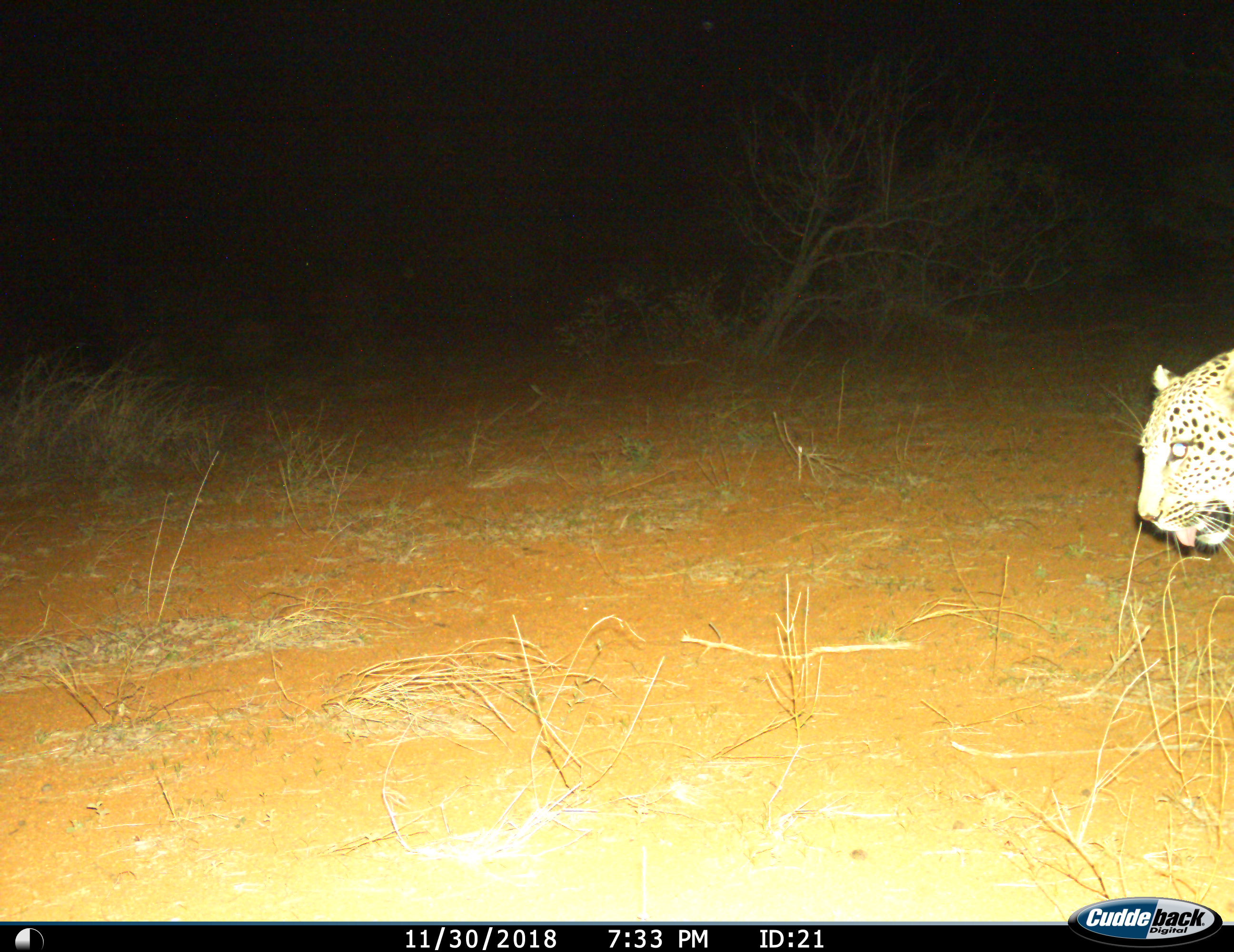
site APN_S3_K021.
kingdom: Animalia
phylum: Chordata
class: Mammalia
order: Carnivora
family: Felidae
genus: Panthera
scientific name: Panthera pardus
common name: leopard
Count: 1.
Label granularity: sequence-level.